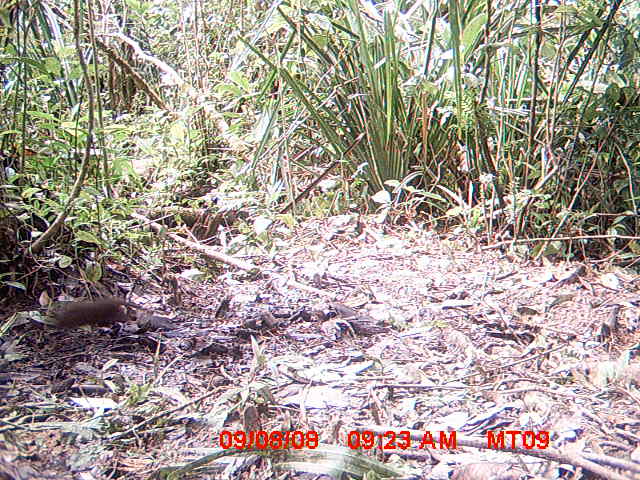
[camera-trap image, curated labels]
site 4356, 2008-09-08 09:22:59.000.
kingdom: Animalia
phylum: Chordata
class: Mammalia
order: Rodentia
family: Muridae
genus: Rattus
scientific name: Rattus rattus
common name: black rat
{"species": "Rattus rattus (black rat)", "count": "1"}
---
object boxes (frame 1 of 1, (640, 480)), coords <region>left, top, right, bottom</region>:
rattus rattus: <region>46, 296, 142, 335</region>